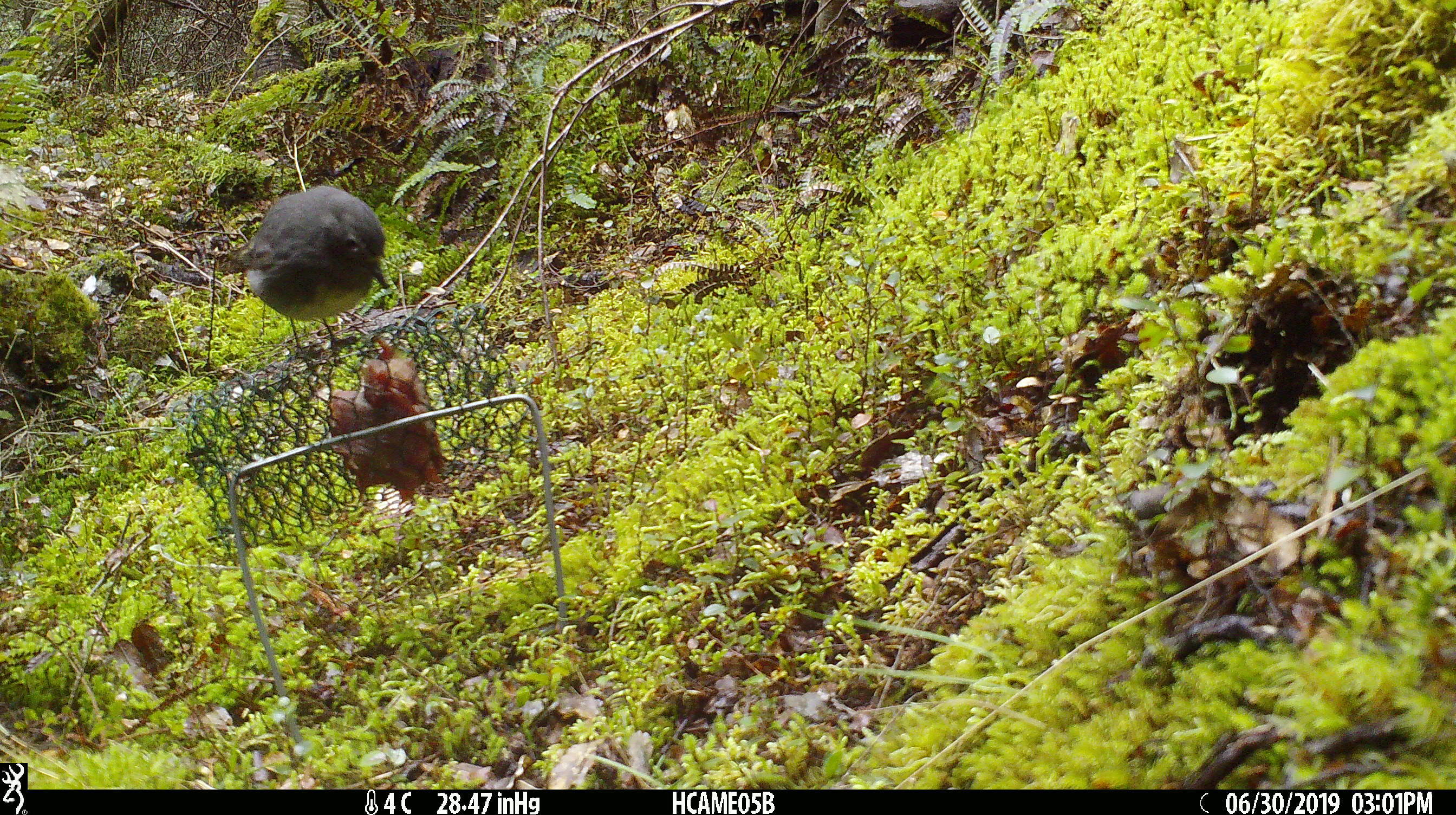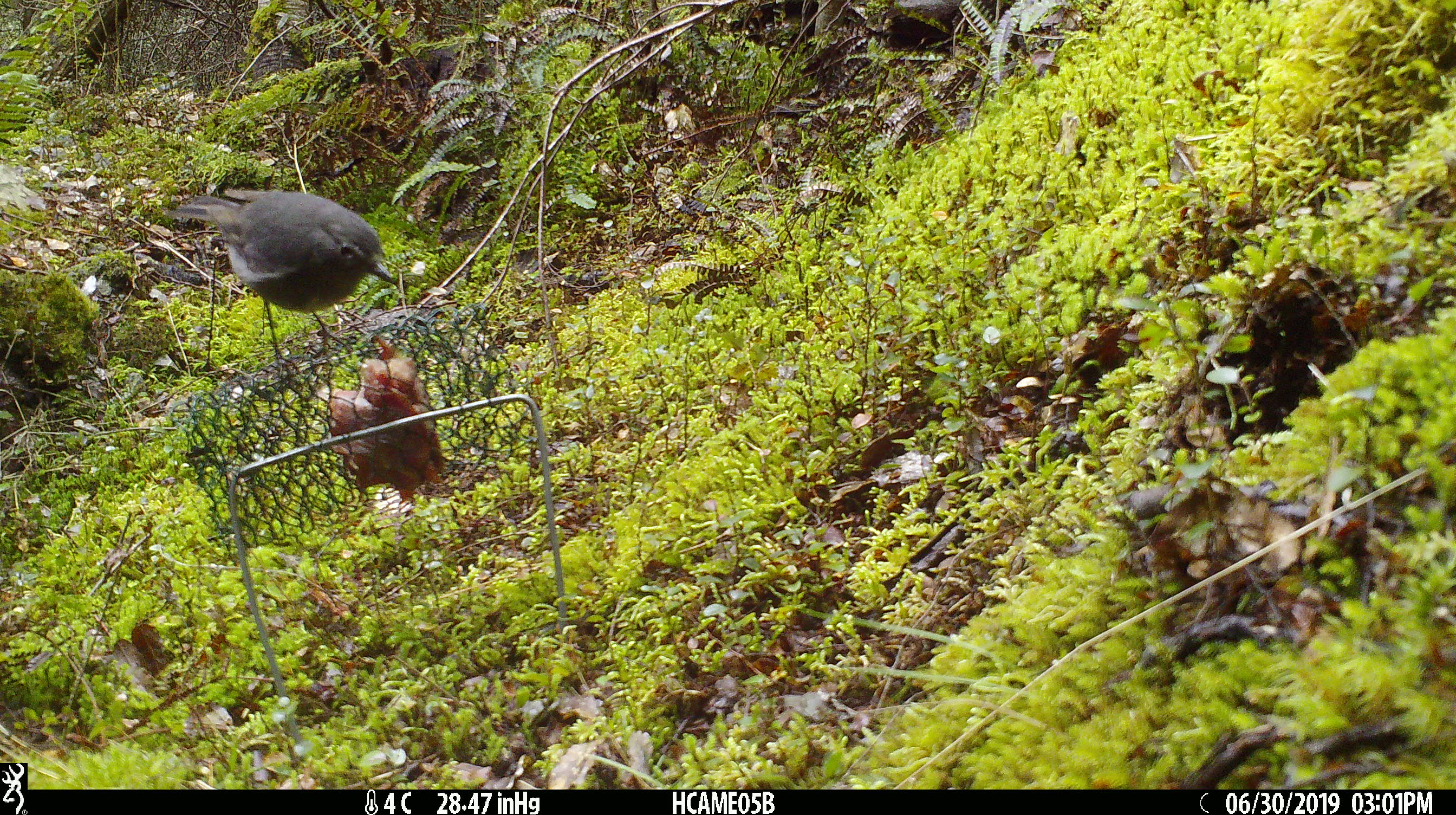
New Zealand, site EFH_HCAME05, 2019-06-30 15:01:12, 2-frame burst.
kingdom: Animalia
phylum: Chordata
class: Aves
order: Passeriformes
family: Petroicidae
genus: Petroica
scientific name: Petroica australis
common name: new zealand robin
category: robin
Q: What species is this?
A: Robin (new zealand robin) (Petroica australis).